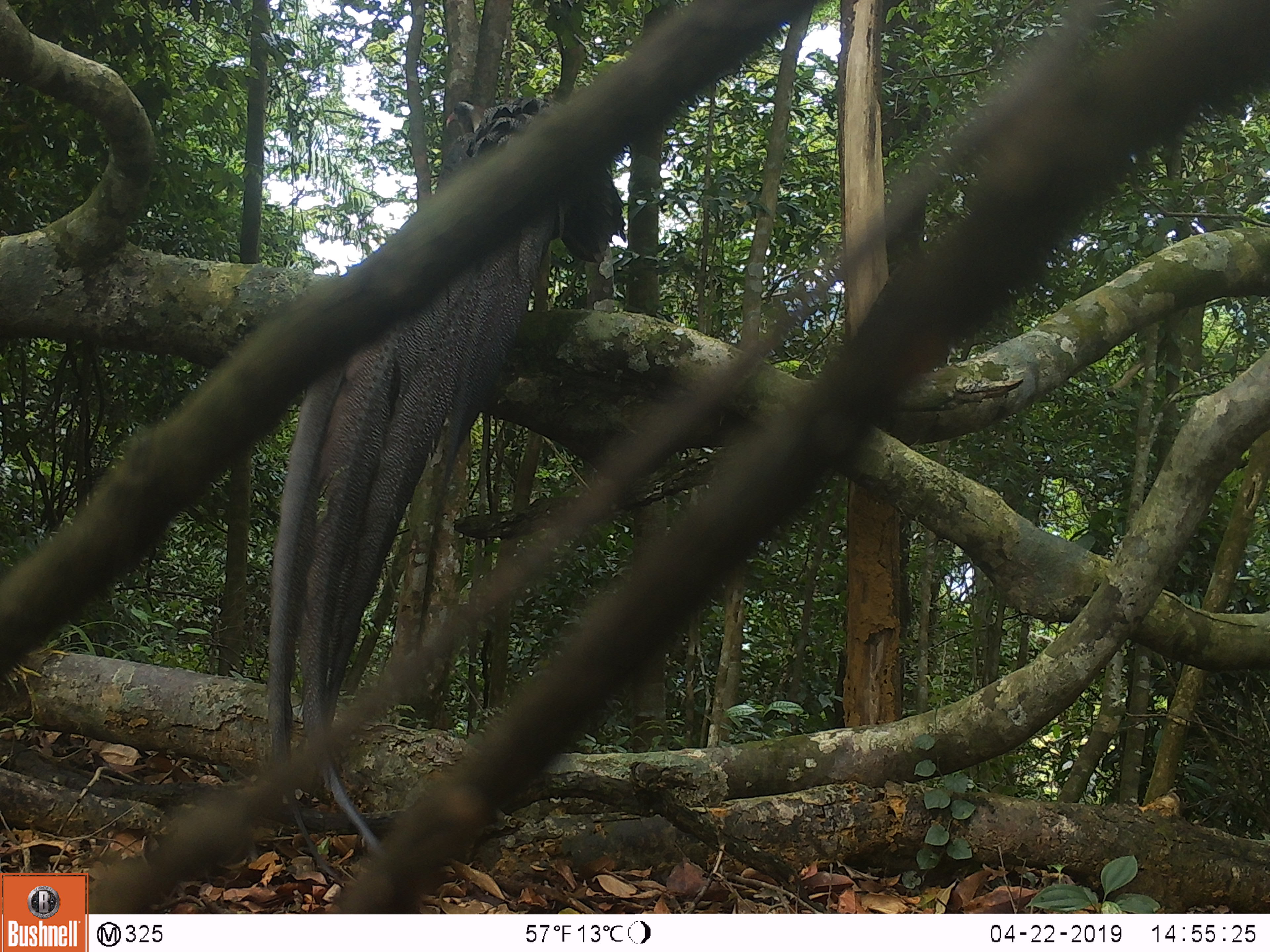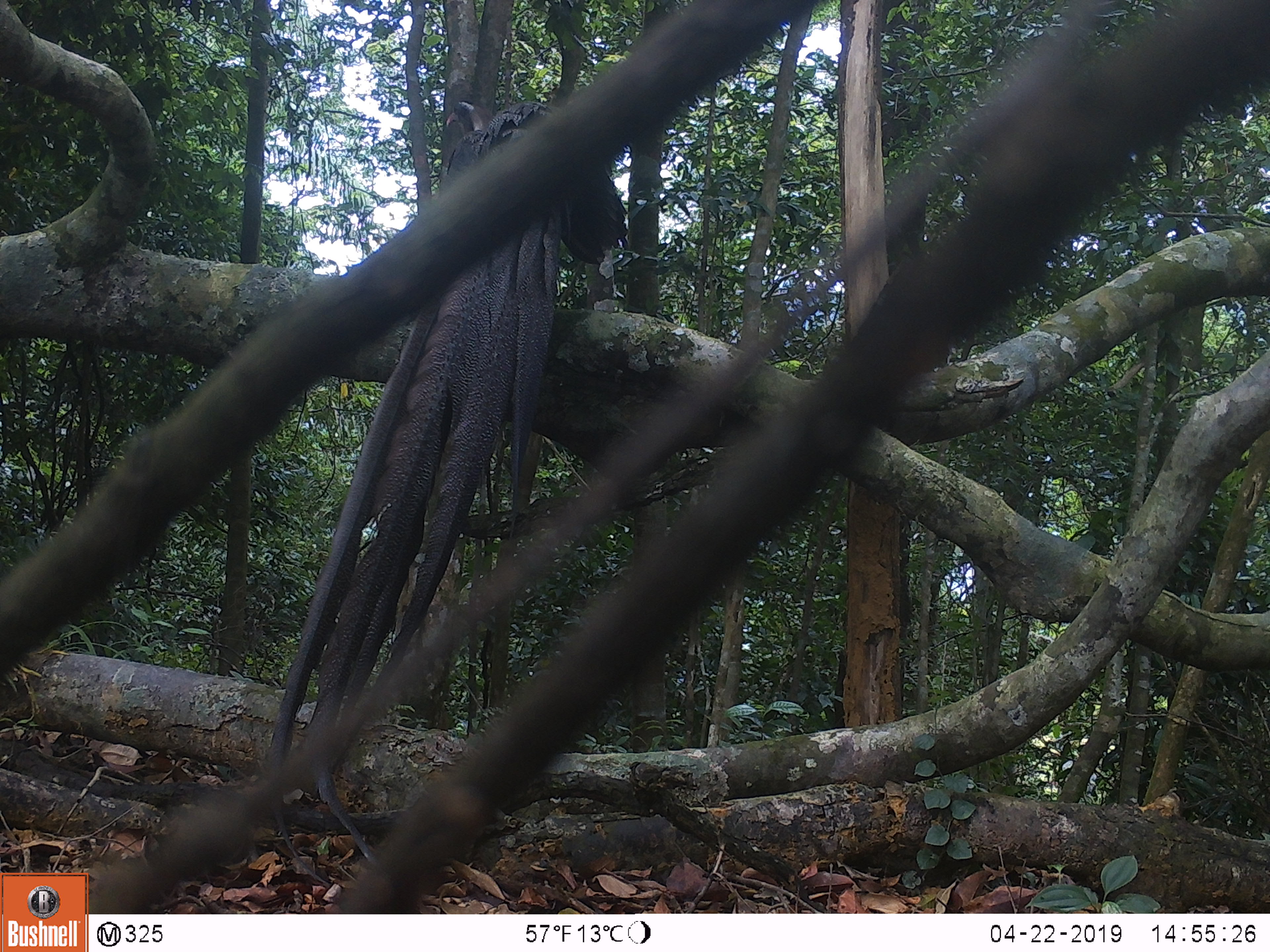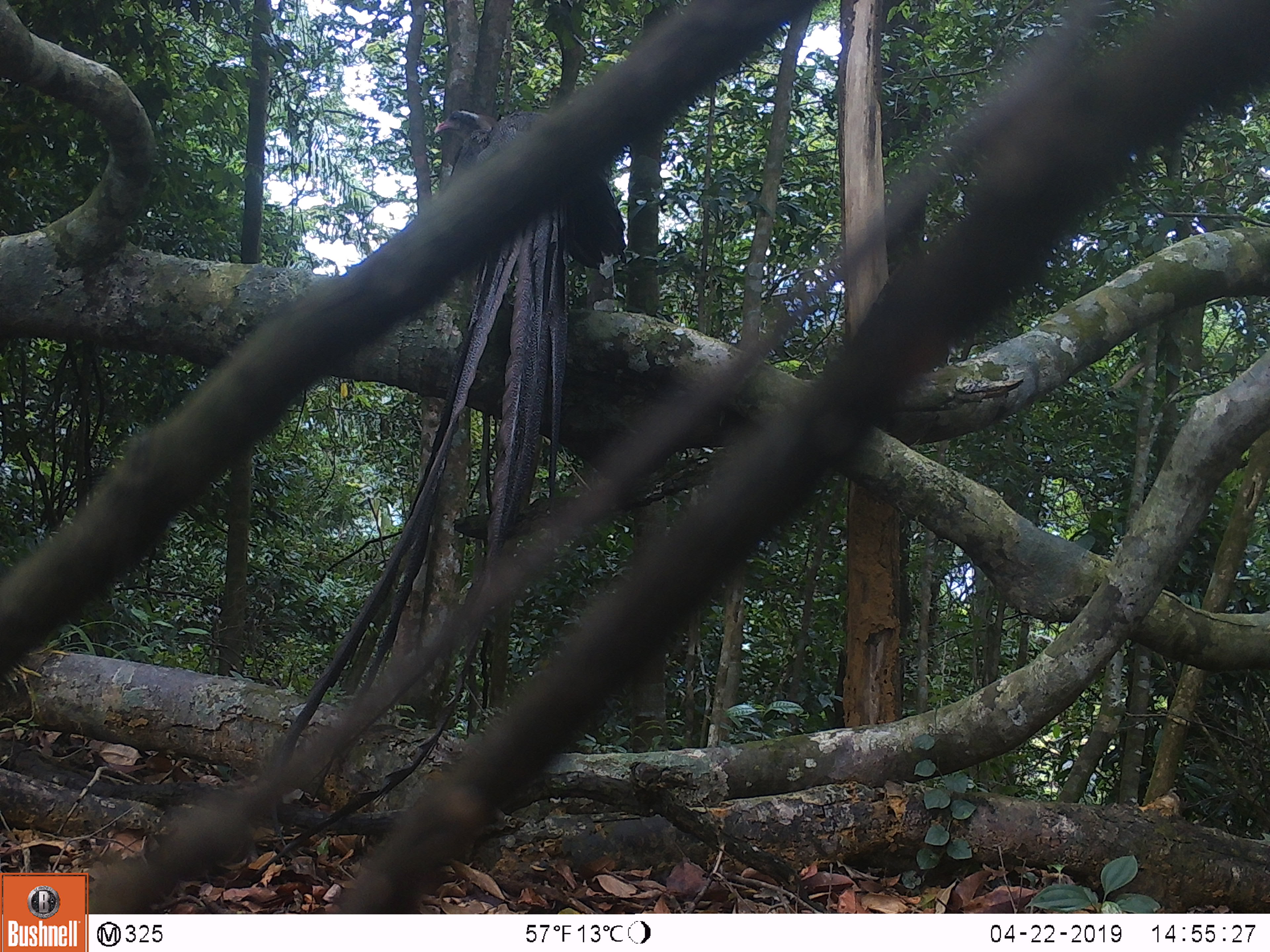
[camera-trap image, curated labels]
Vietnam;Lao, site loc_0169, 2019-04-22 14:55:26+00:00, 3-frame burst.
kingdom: Animalia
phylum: Chordata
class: Aves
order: Galliformes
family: Phasianidae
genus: Rheinardia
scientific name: Rheinardia ocellata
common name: crested argus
Crested argus (Rheinardia ocellata). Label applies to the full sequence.